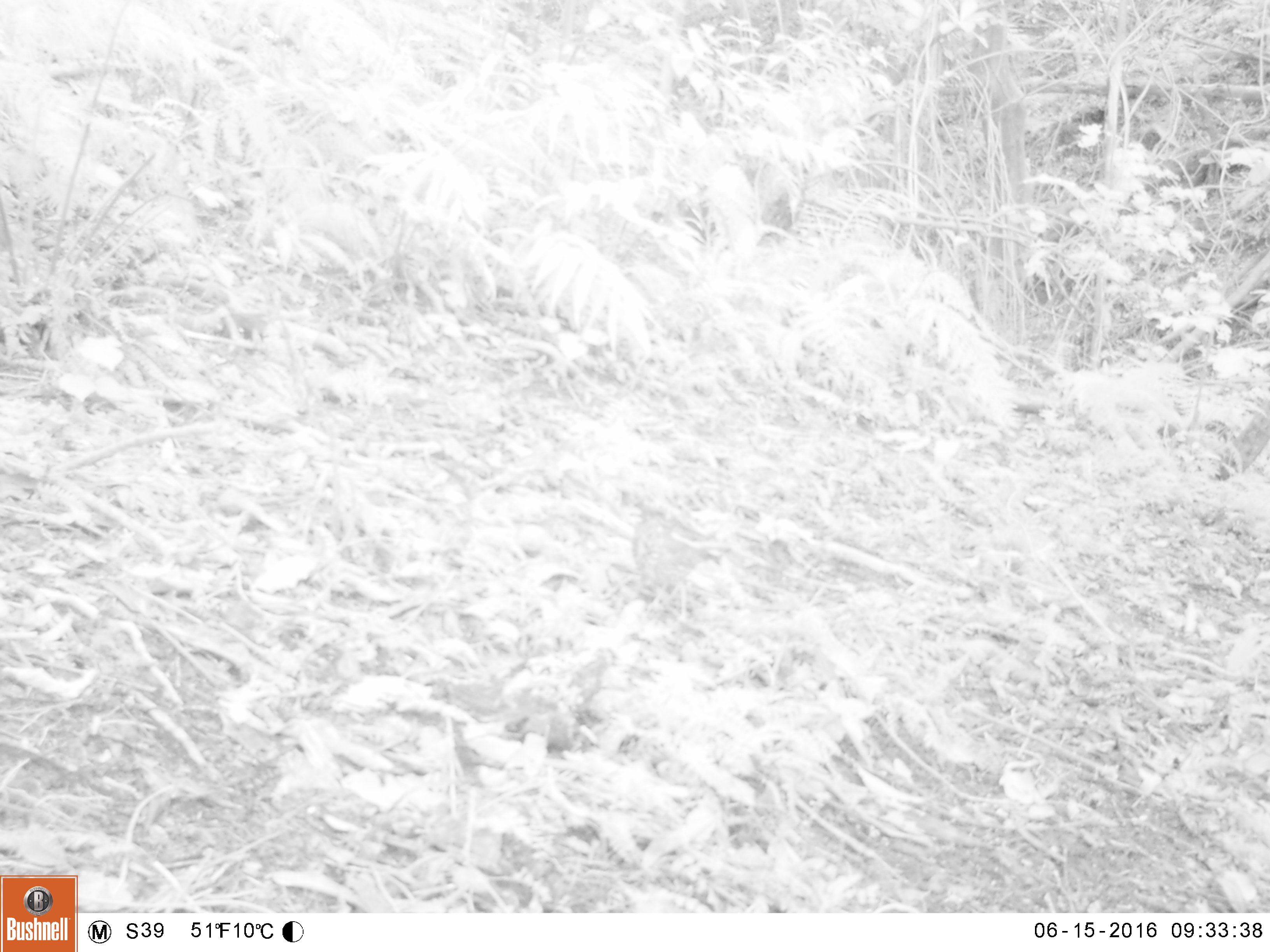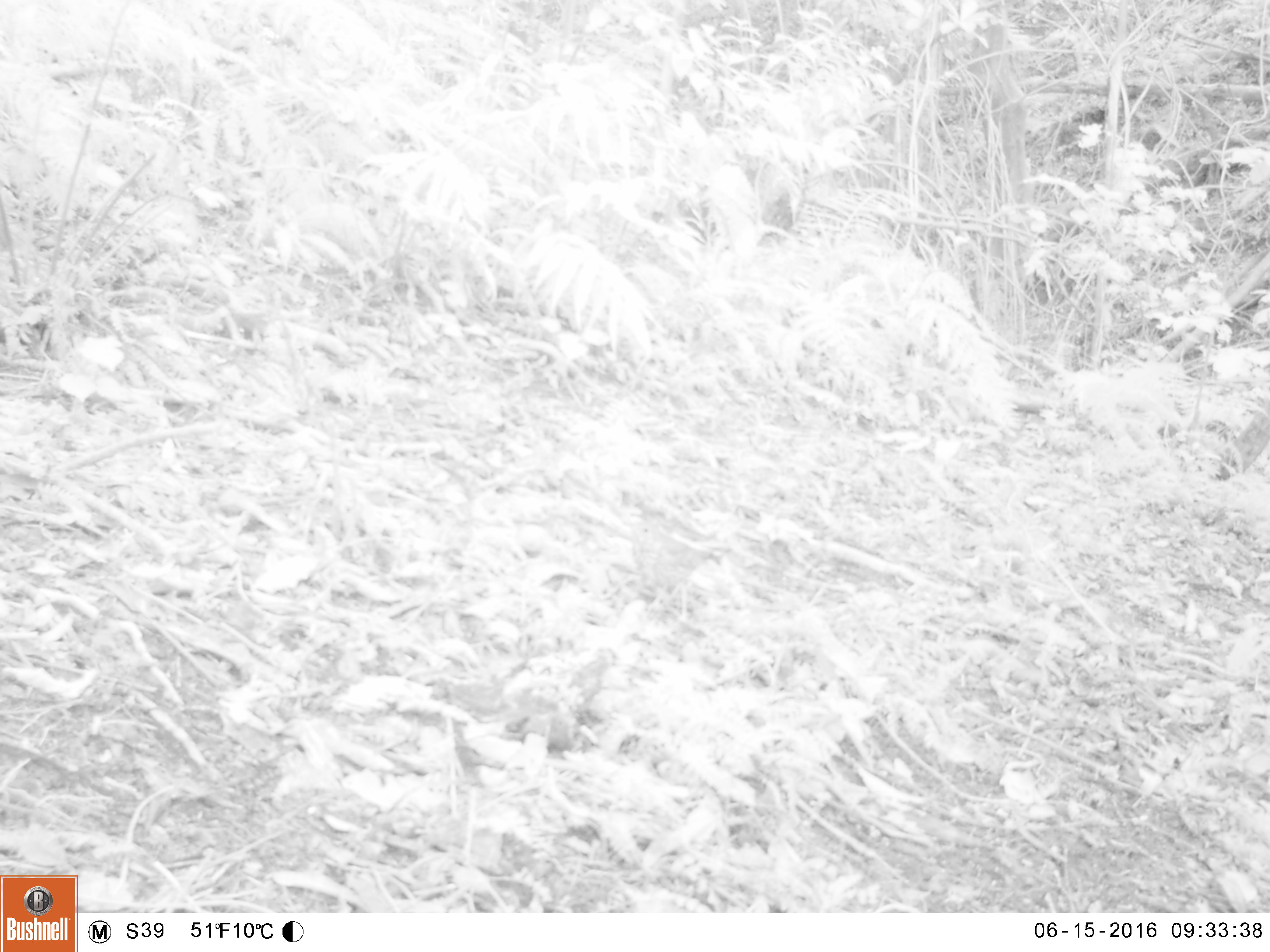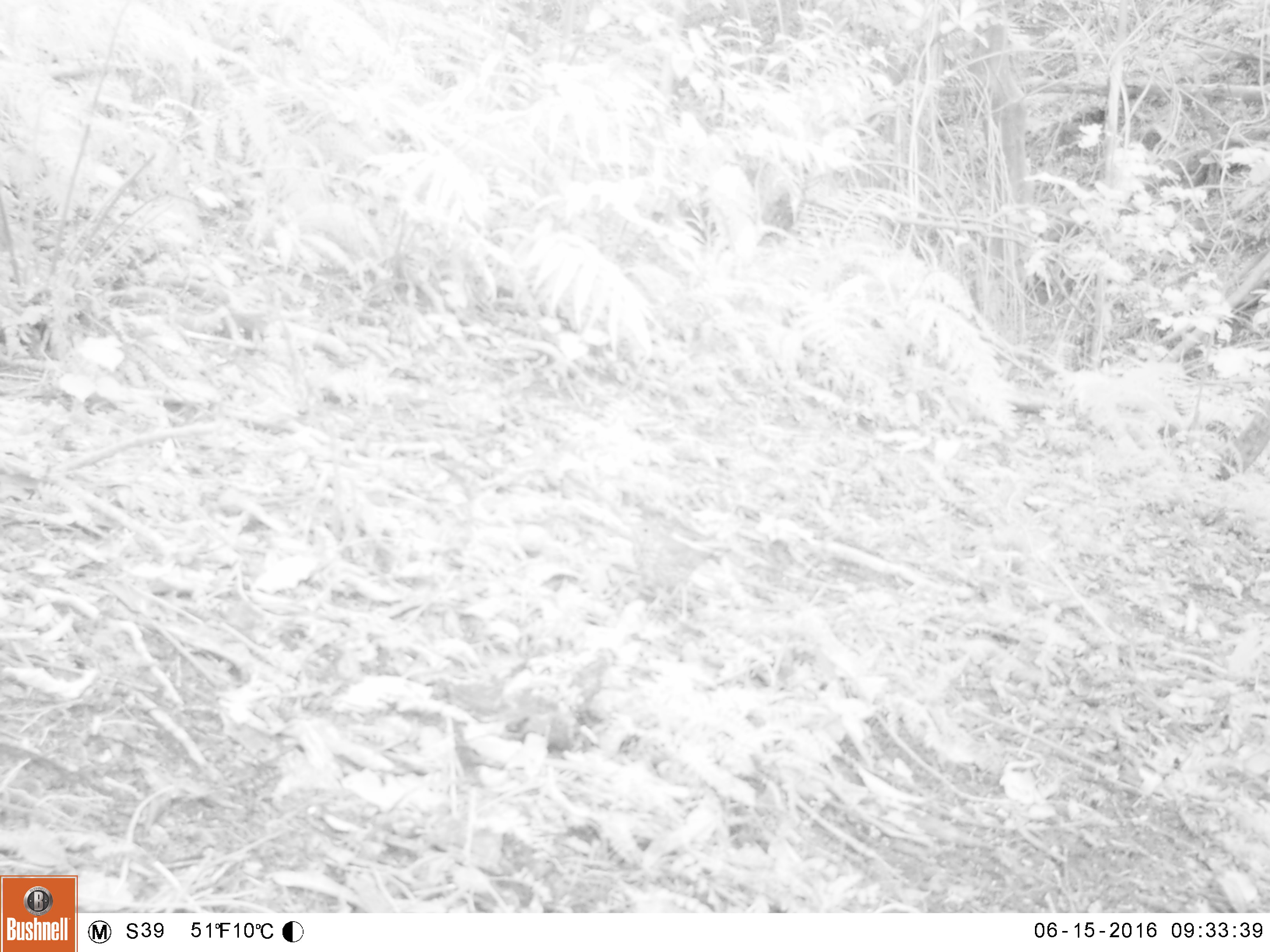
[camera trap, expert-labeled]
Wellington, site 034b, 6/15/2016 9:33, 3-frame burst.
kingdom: Animalia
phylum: Chordata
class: Aves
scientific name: Aves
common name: bird